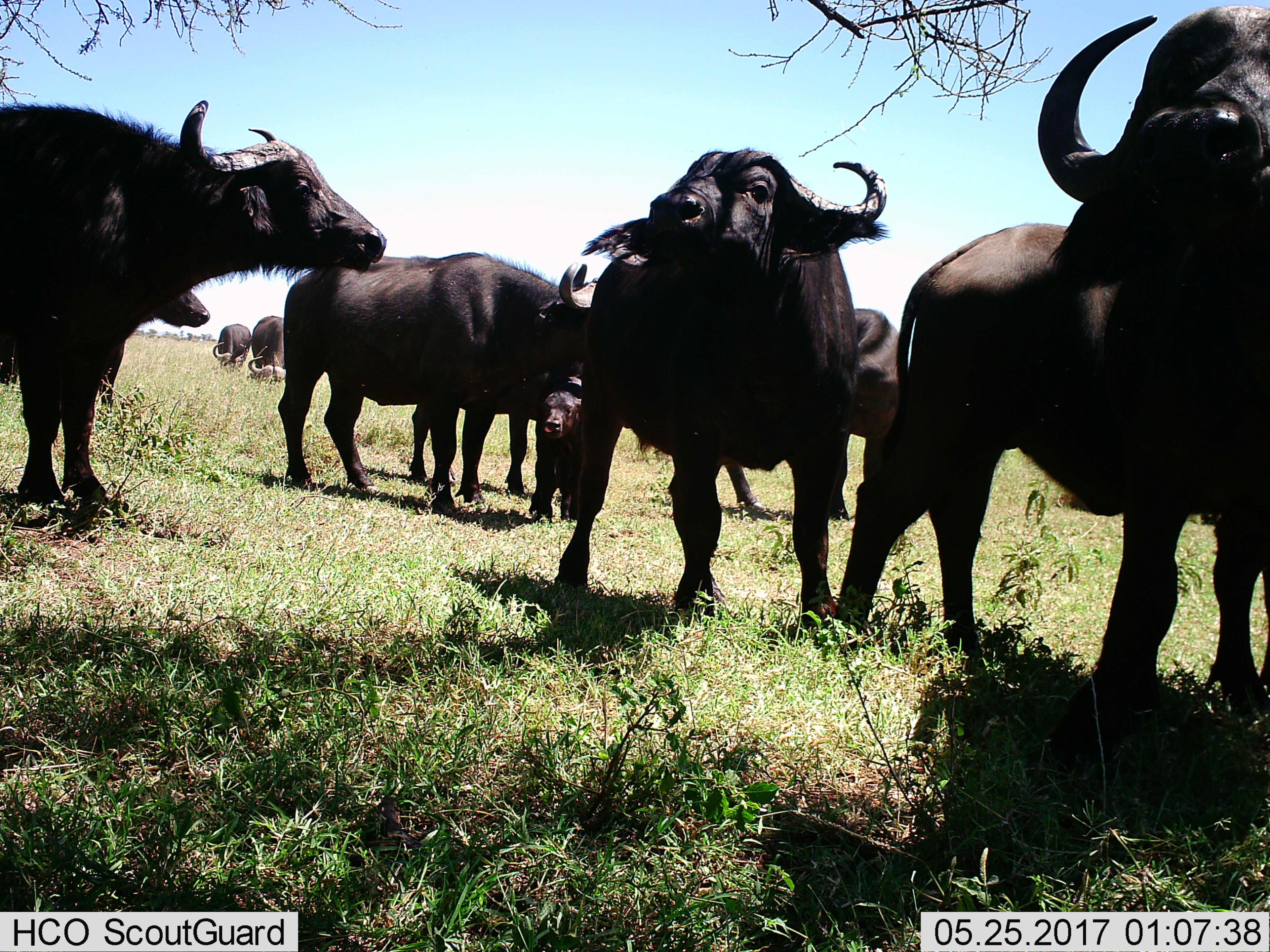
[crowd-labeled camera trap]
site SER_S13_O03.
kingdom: Animalia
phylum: Chordata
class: Mammalia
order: Artiodactyla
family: Bovidae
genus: Syncerus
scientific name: Syncerus caffer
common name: african buffalo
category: buffalo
Buffalo (african buffalo) (Syncerus caffer), count 9. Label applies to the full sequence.